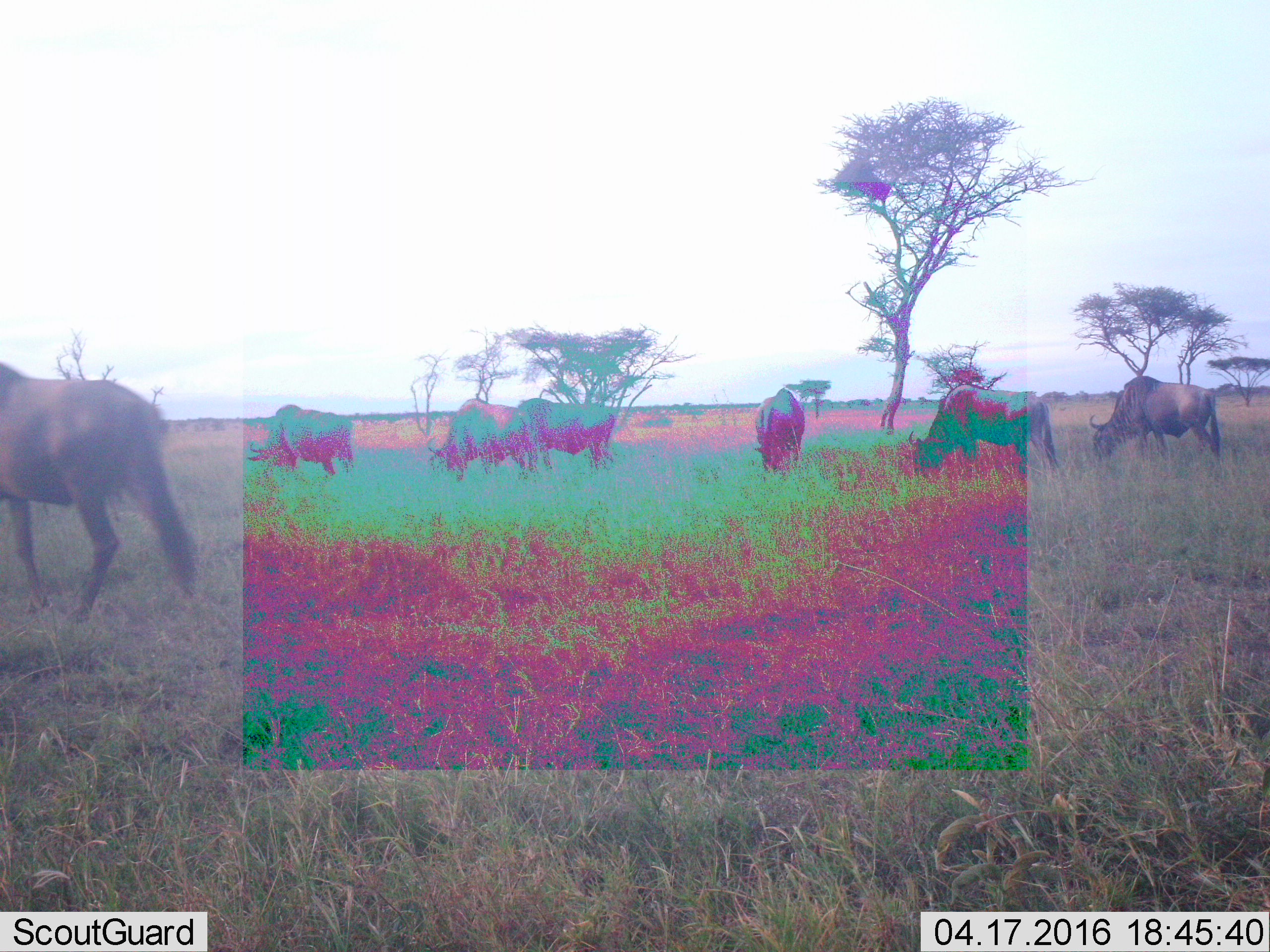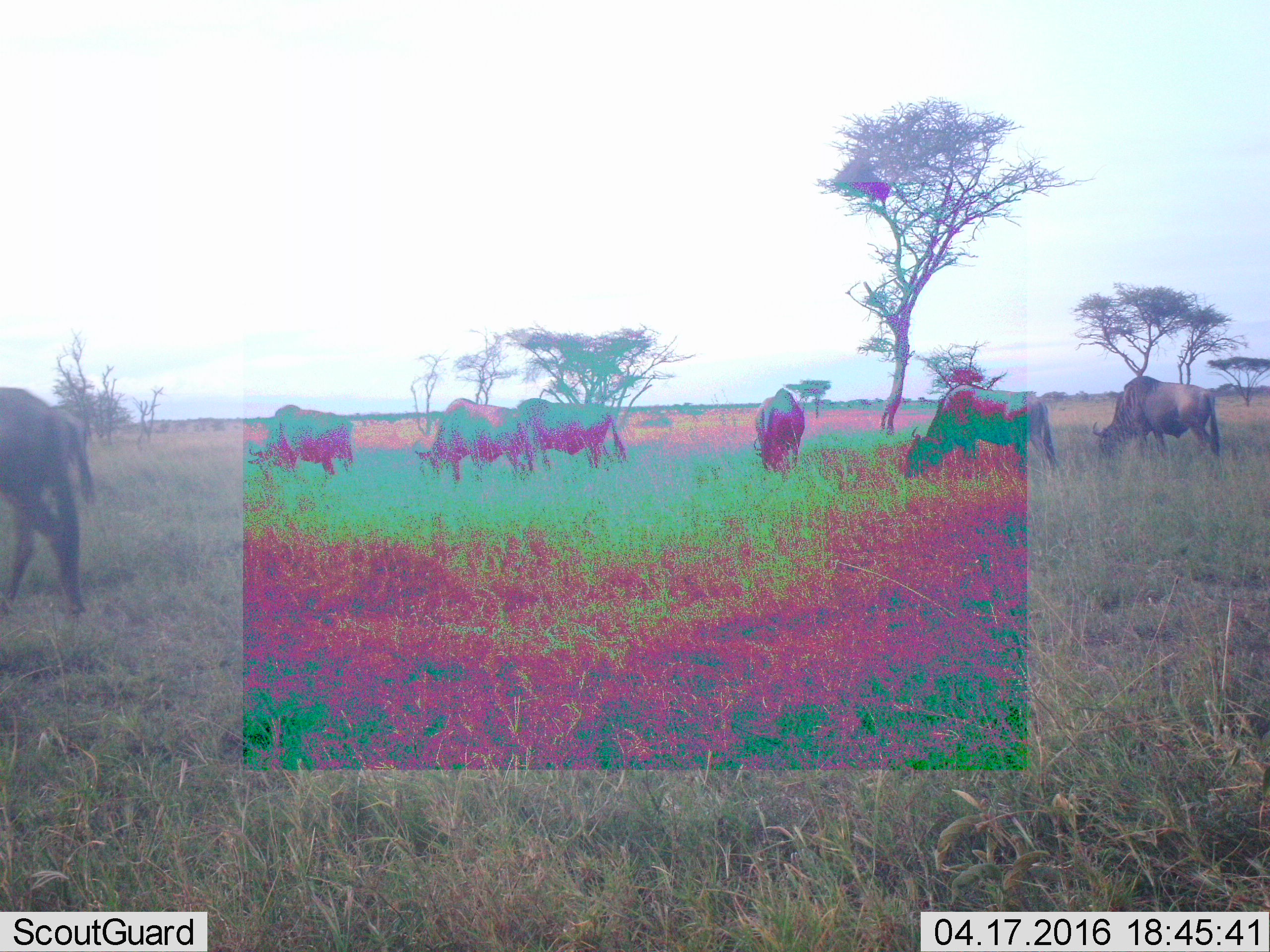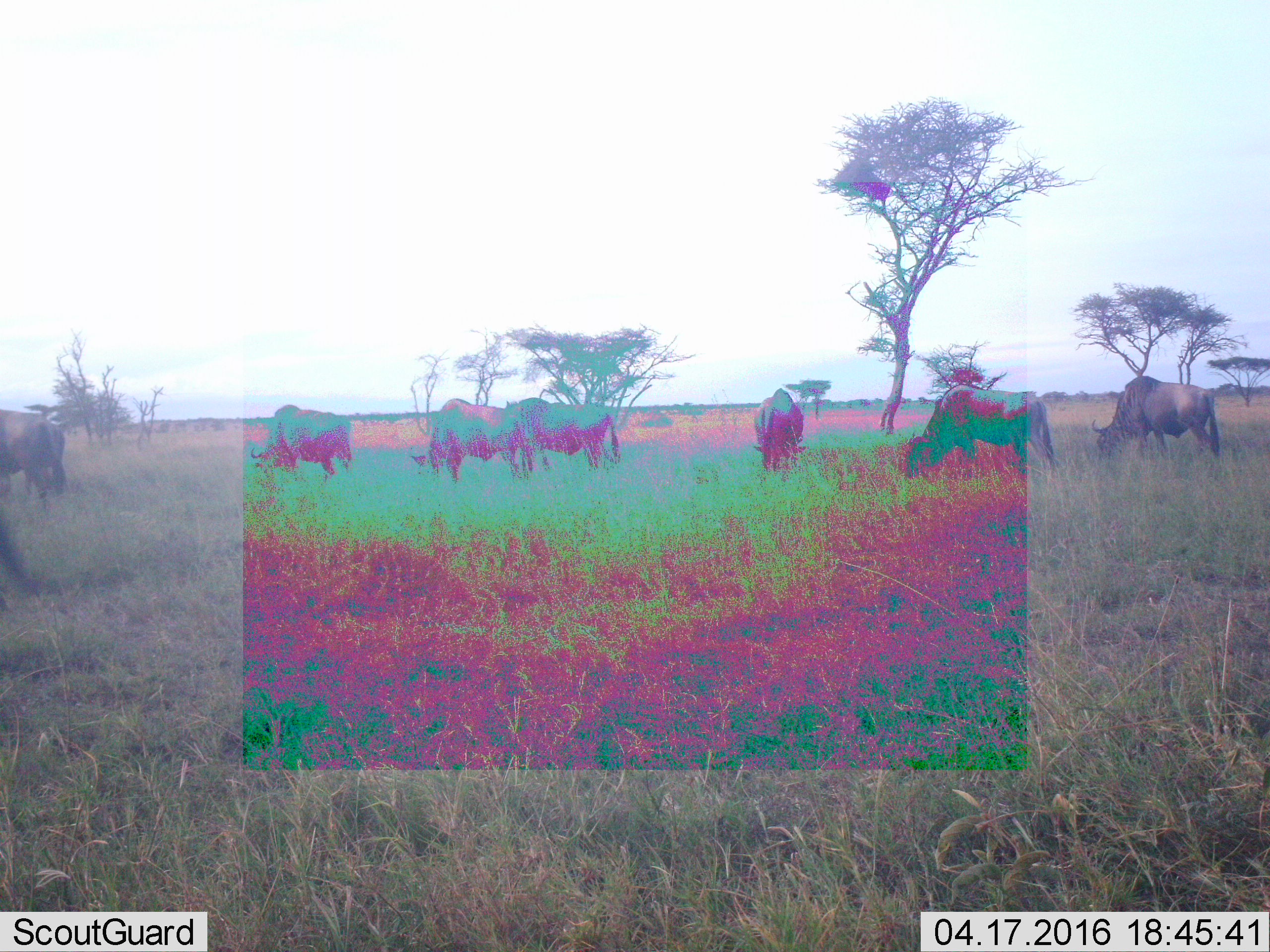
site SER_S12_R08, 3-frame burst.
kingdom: Animalia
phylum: Chordata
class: Mammalia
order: Artiodactyla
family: Bovidae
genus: Connochaetes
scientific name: Connochaetes taurinus taurinus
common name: blue wildebeest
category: wildebeestblue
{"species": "wildebeestblue (blue wildebeest) (Connochaetes taurinus taurinus)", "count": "7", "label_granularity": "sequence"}